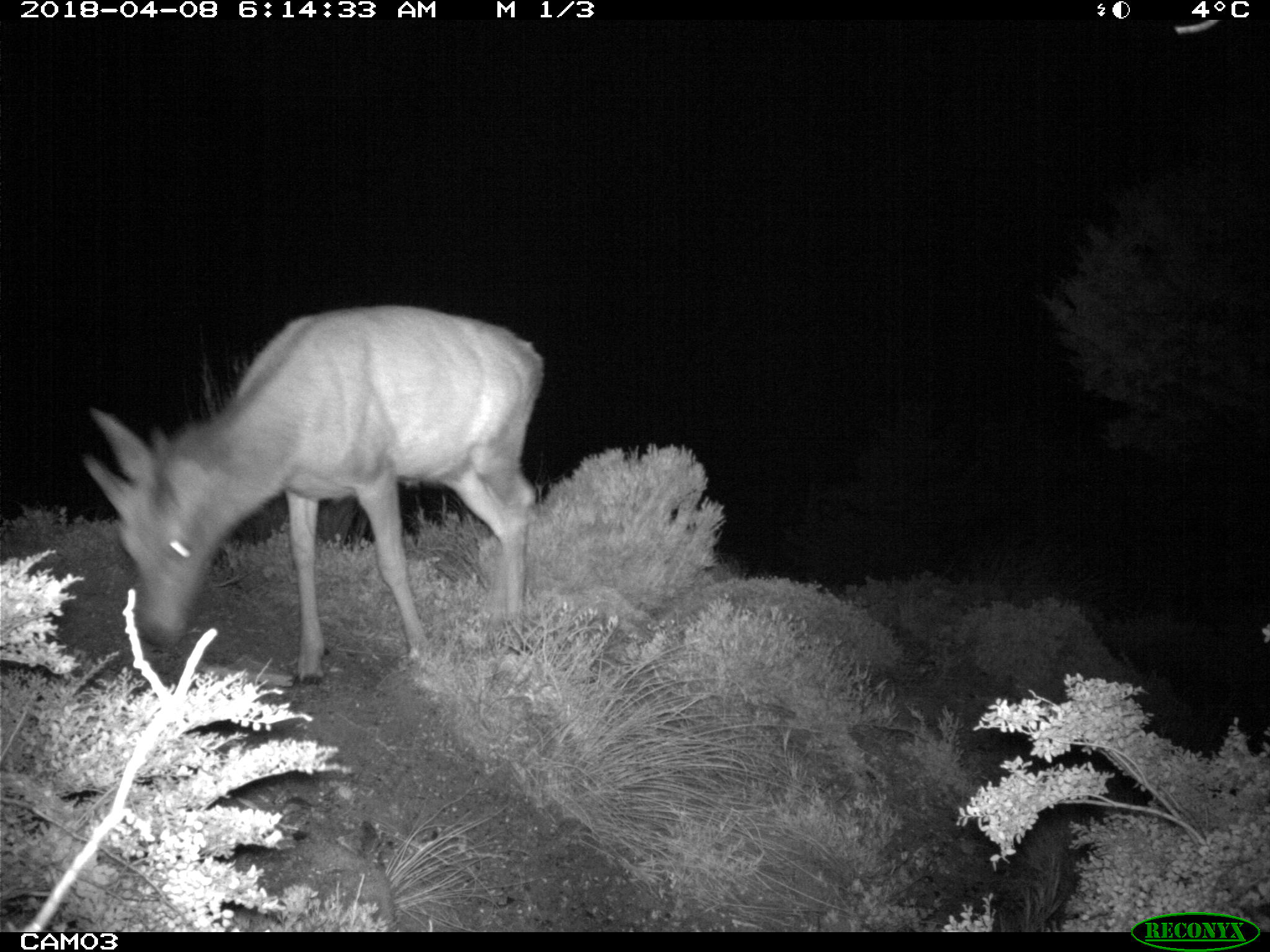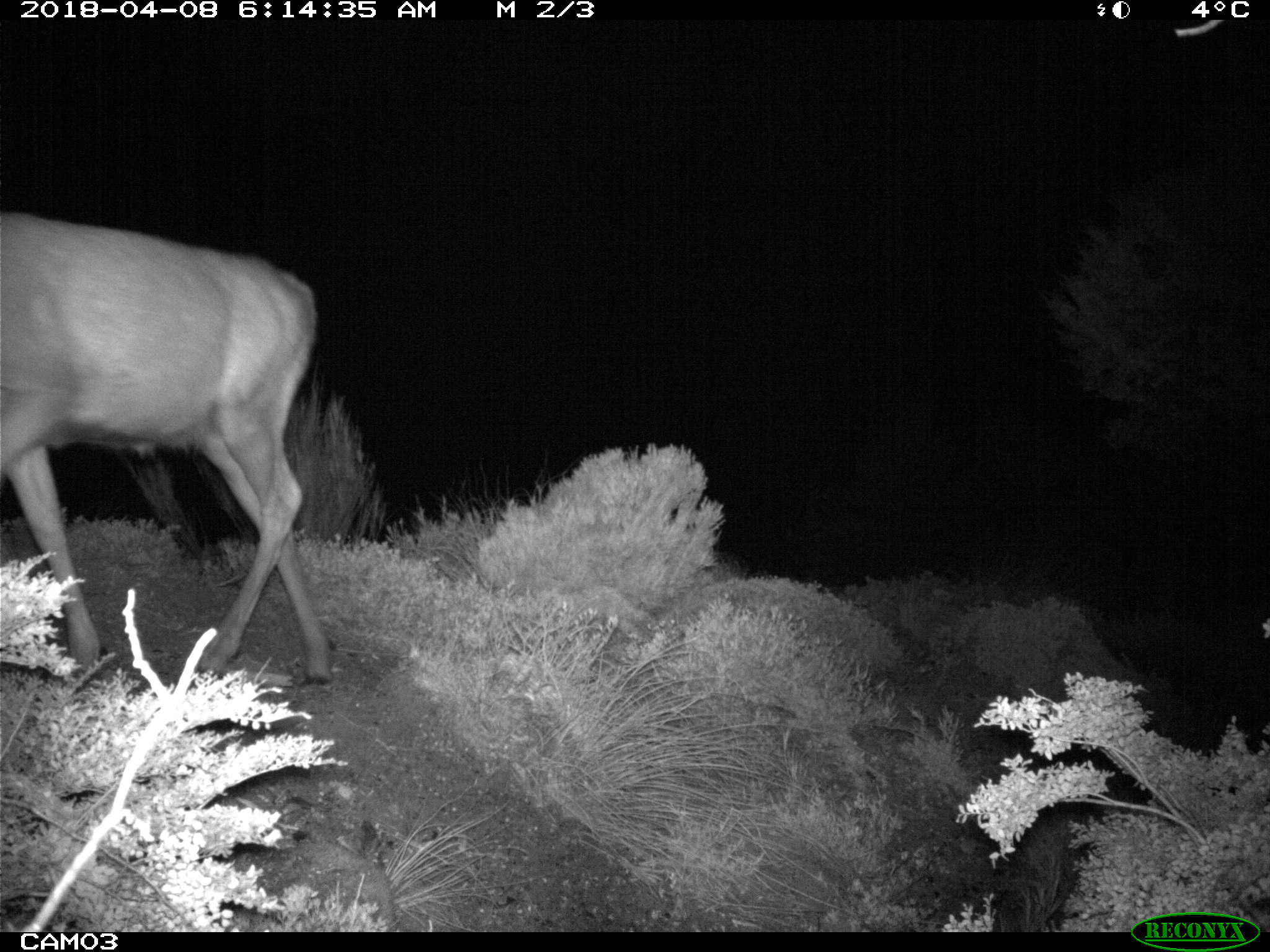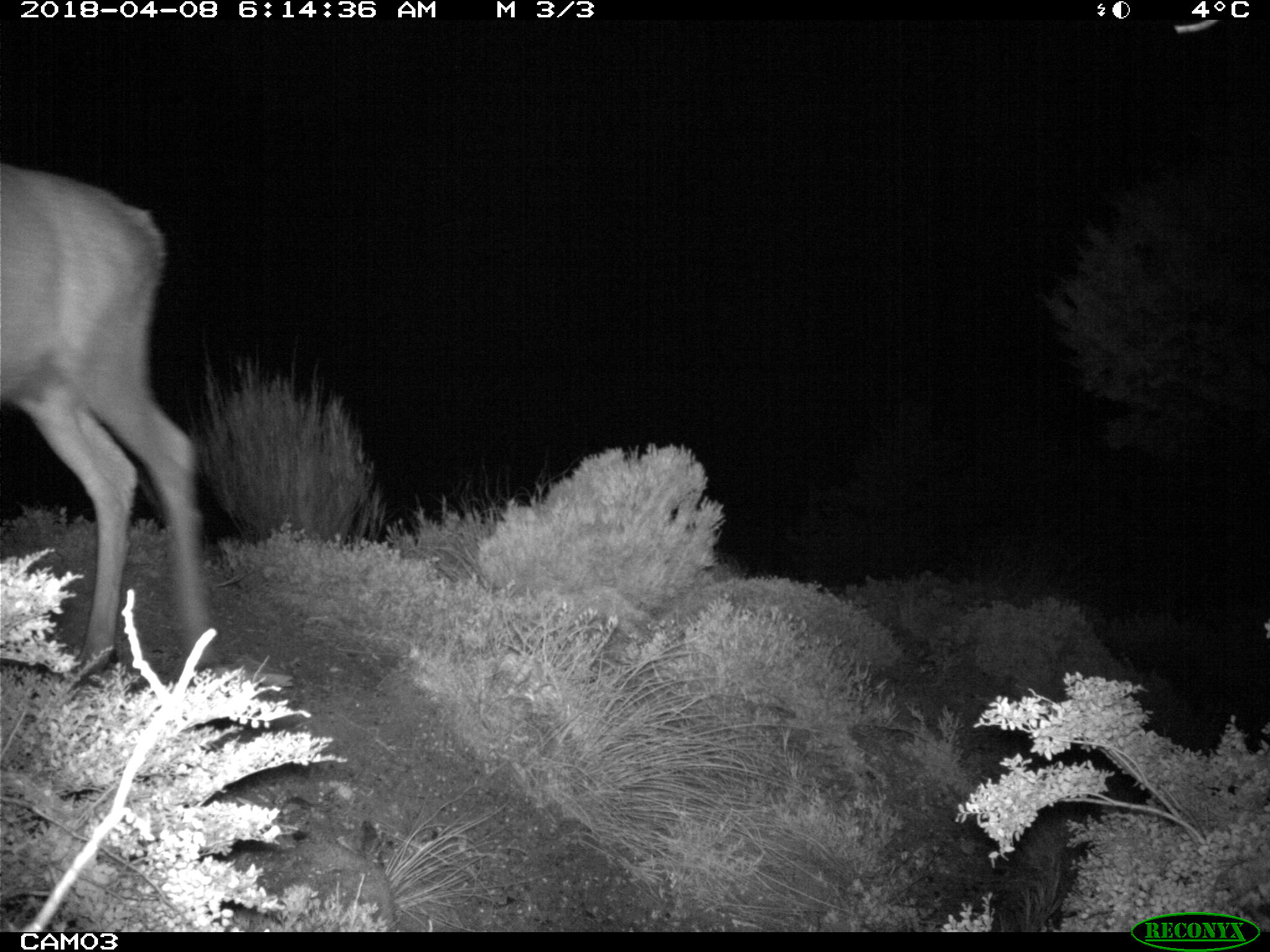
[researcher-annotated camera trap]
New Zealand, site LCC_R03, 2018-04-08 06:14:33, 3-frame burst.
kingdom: Animalia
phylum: Chordata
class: Mammalia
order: Artiodactyla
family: Cervidae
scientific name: Cervidae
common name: deer